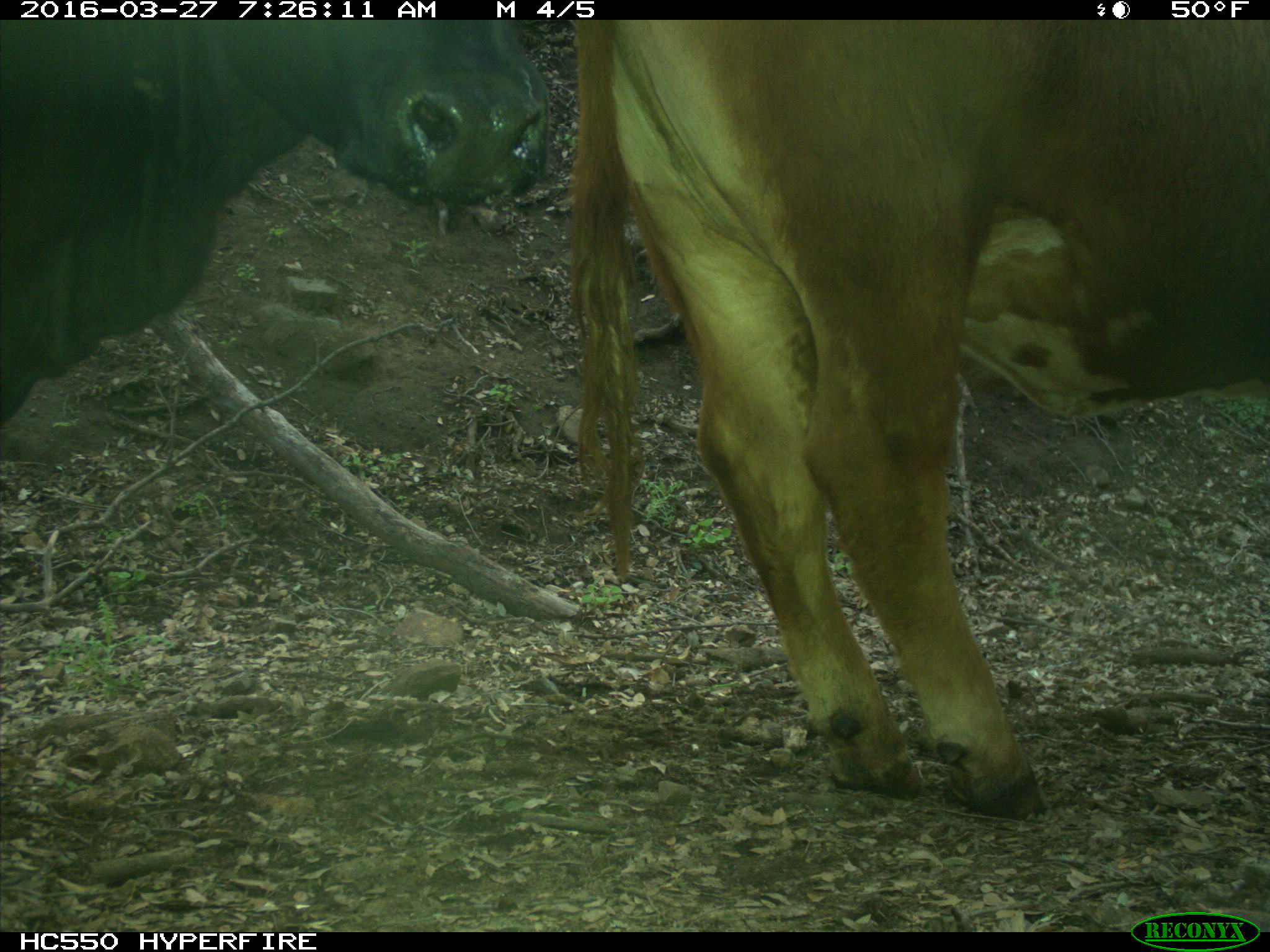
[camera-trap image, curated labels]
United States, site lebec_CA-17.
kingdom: Animalia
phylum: Chordata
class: Mammalia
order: Artiodactyla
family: Bovidae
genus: Bos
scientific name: Bos taurus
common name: domestic cow